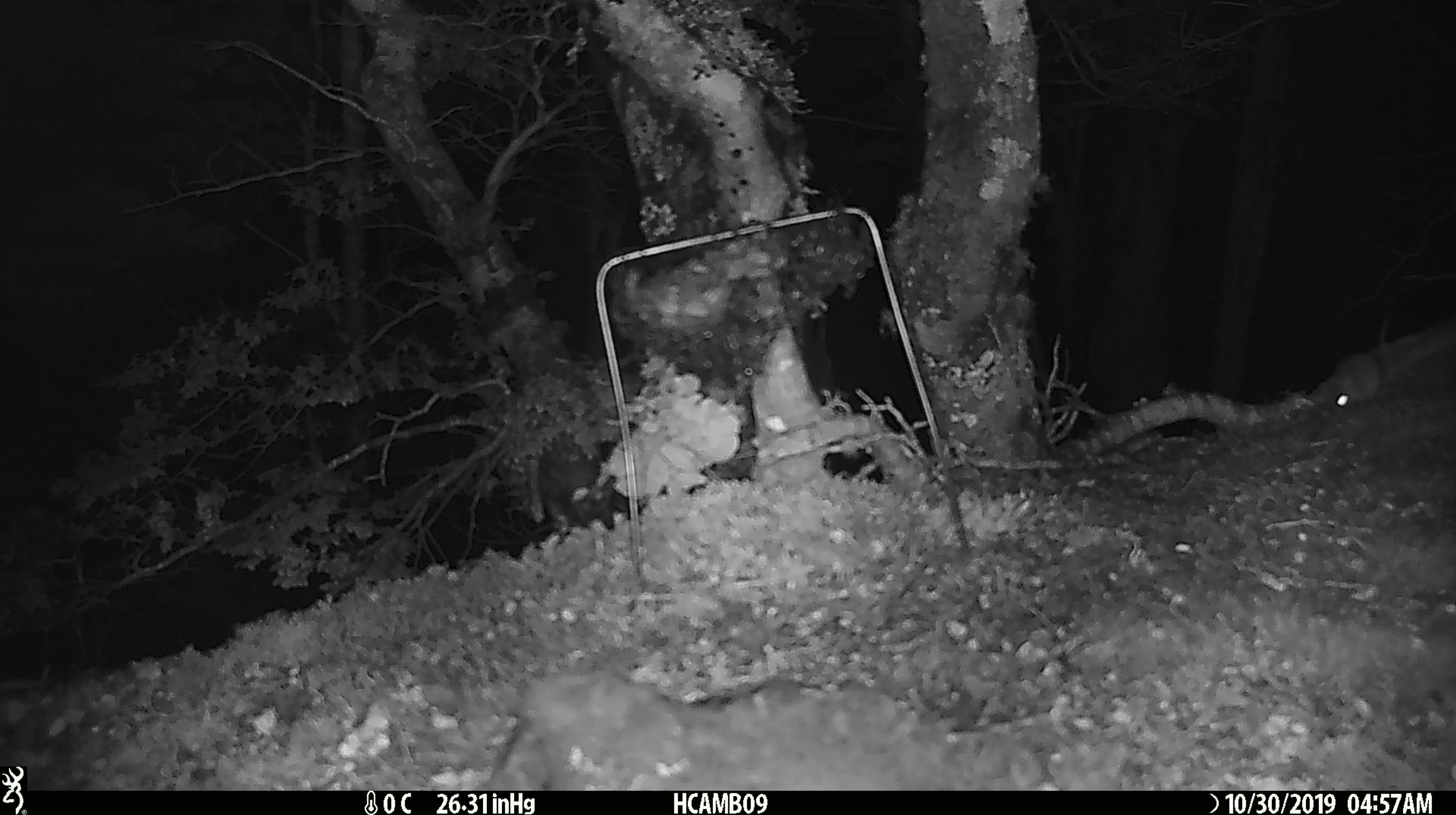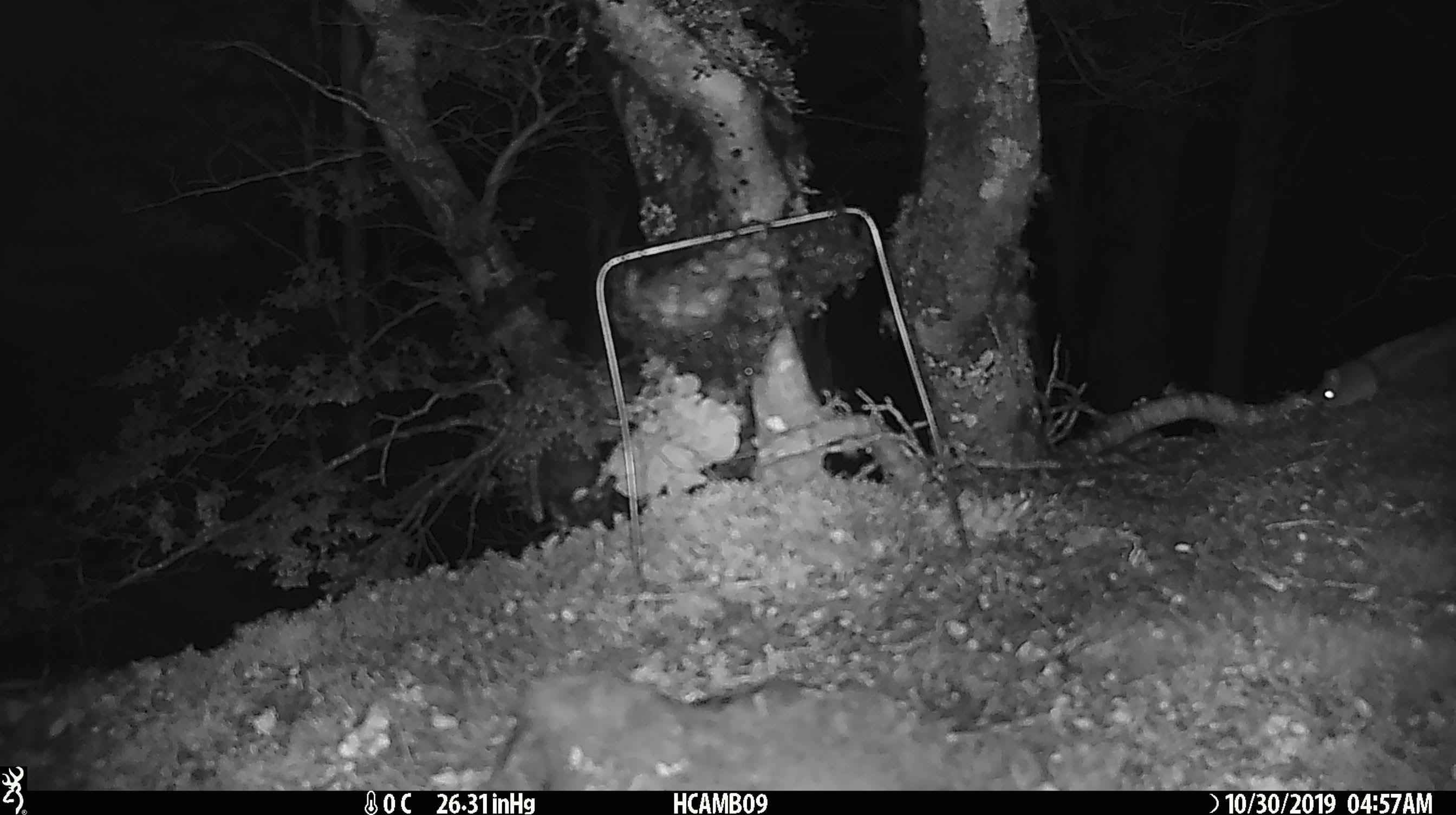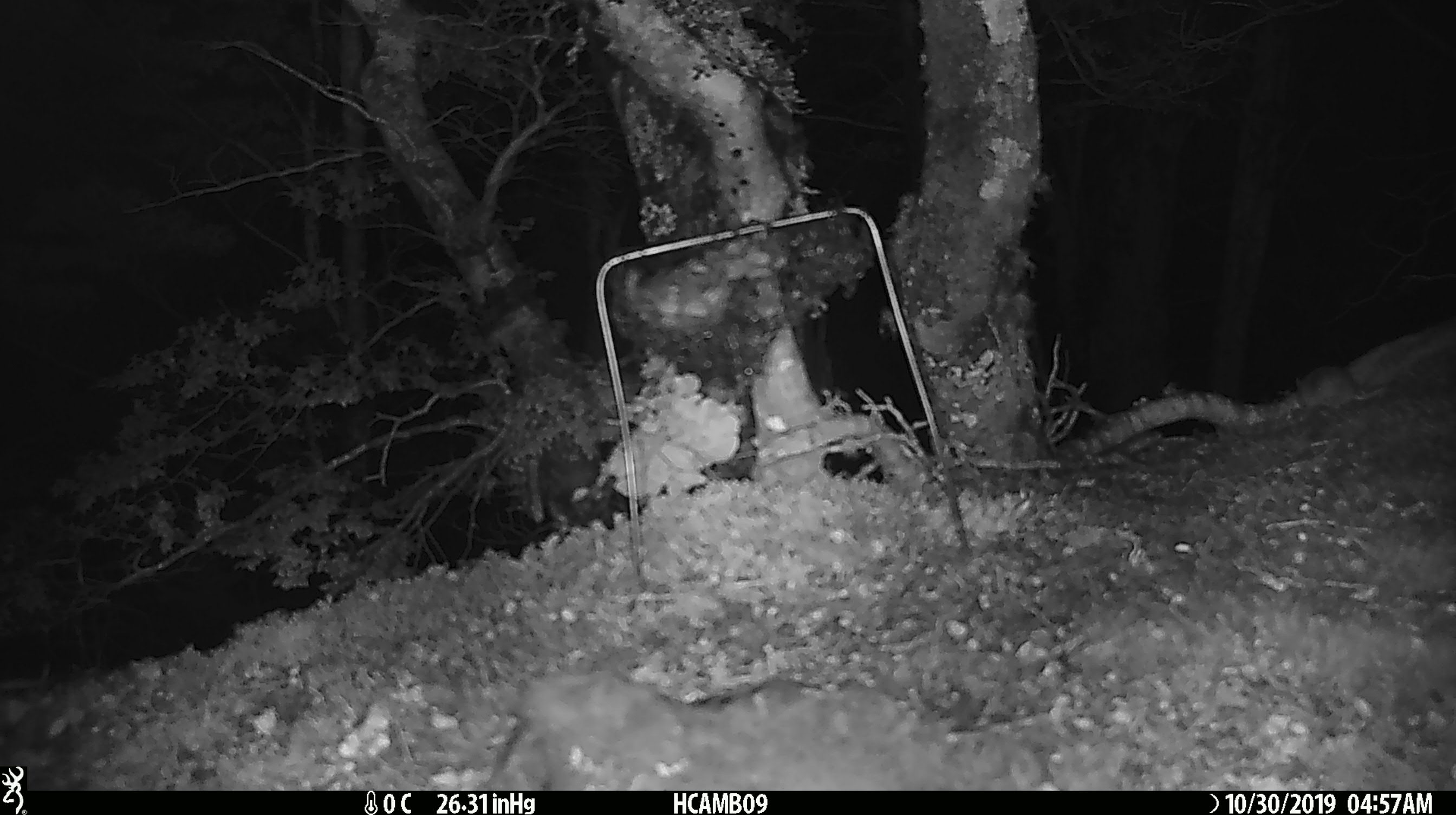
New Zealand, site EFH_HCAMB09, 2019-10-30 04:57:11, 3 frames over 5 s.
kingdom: Animalia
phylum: Chordata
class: Mammalia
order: Rodentia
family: Muridae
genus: Mus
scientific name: Mus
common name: mouse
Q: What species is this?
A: Mouse (Mus).